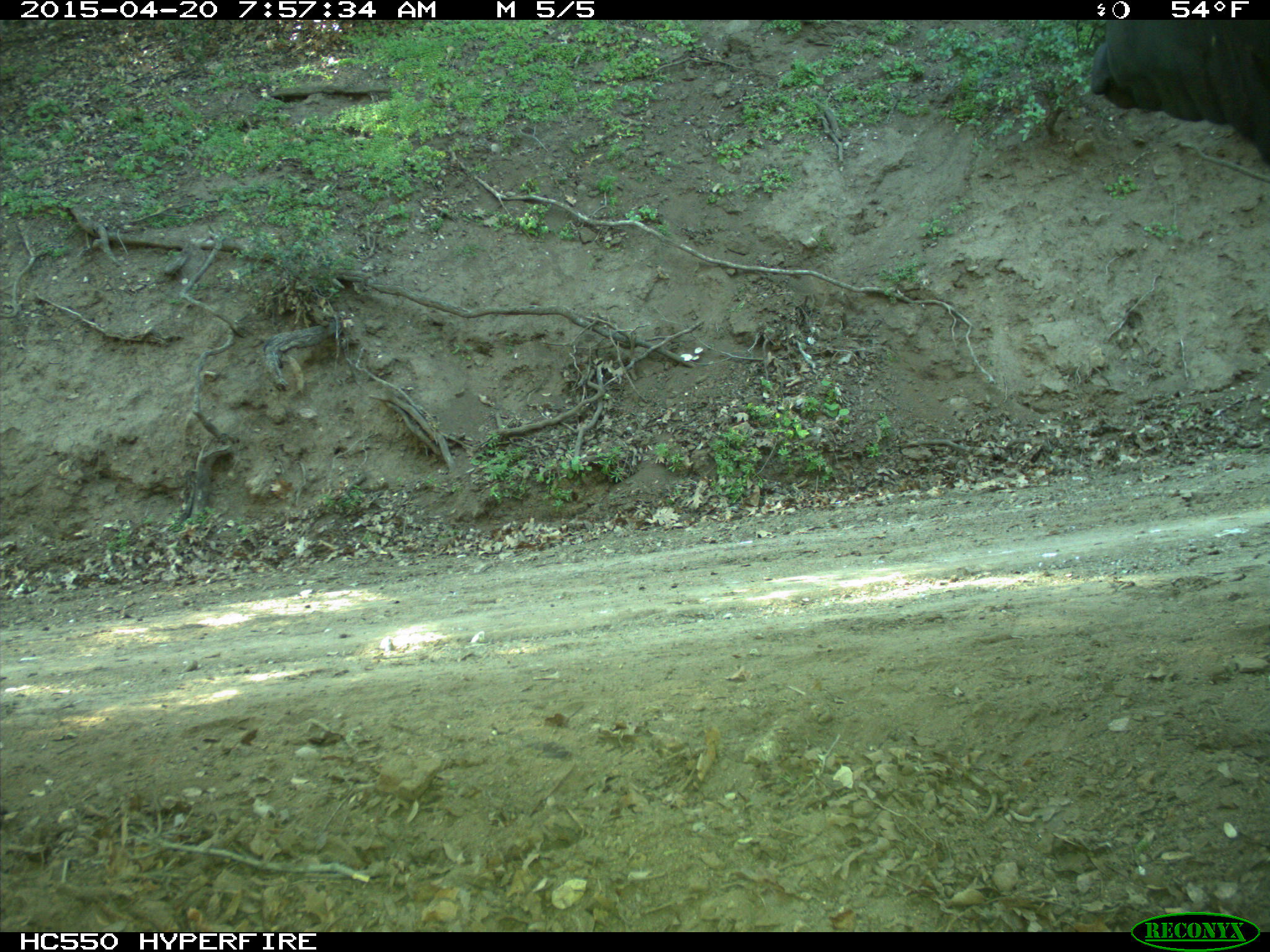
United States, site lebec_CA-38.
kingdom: Animalia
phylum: Chordata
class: Mammalia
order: Artiodactyla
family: Bovidae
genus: Bos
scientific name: Bos taurus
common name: domestic cow